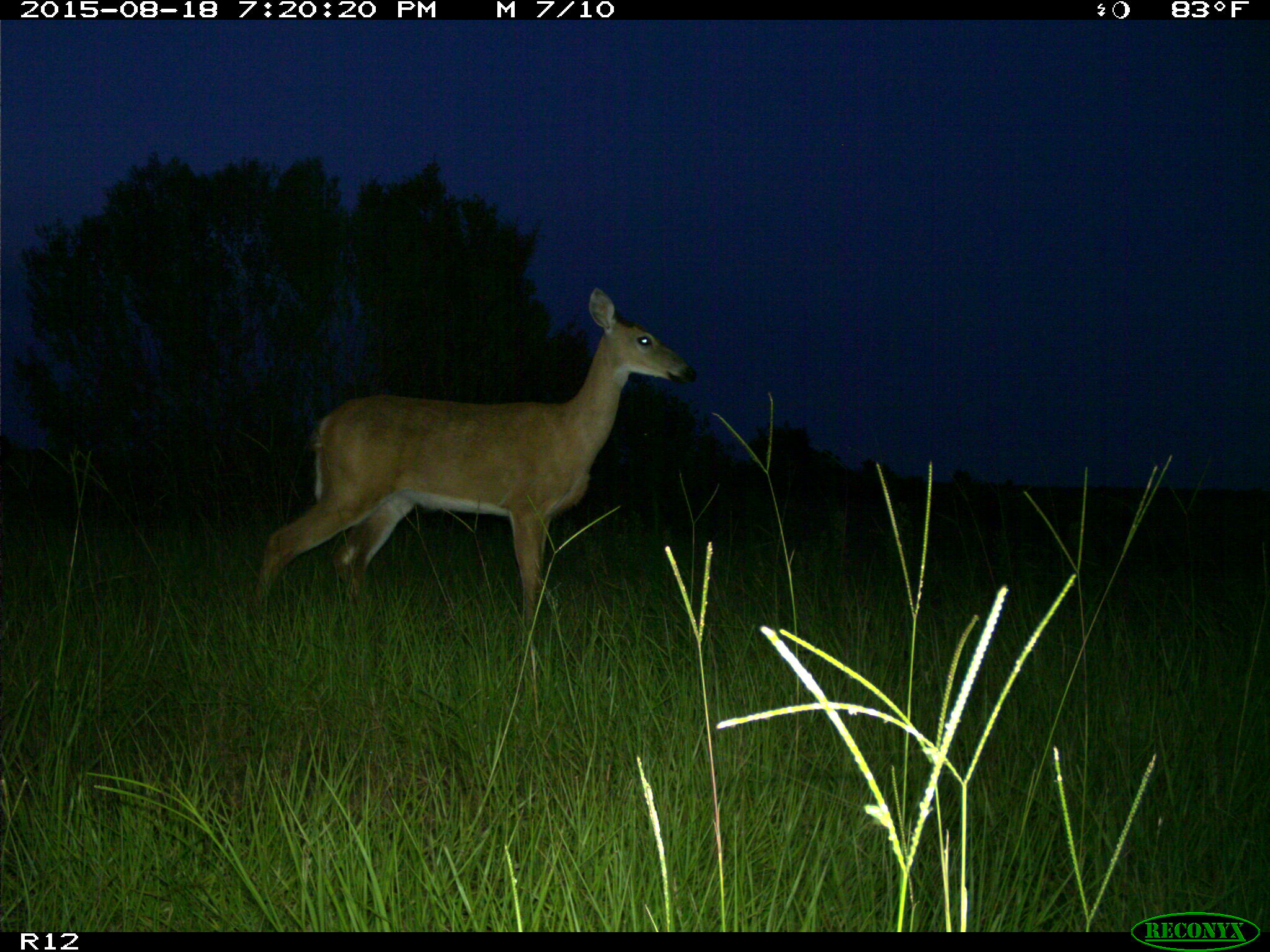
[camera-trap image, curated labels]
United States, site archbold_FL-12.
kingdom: Animalia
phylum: Chordata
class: Mammalia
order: Artiodactyla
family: Cervidae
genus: Odocoileus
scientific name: Odocoileus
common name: deer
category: unidentified deer